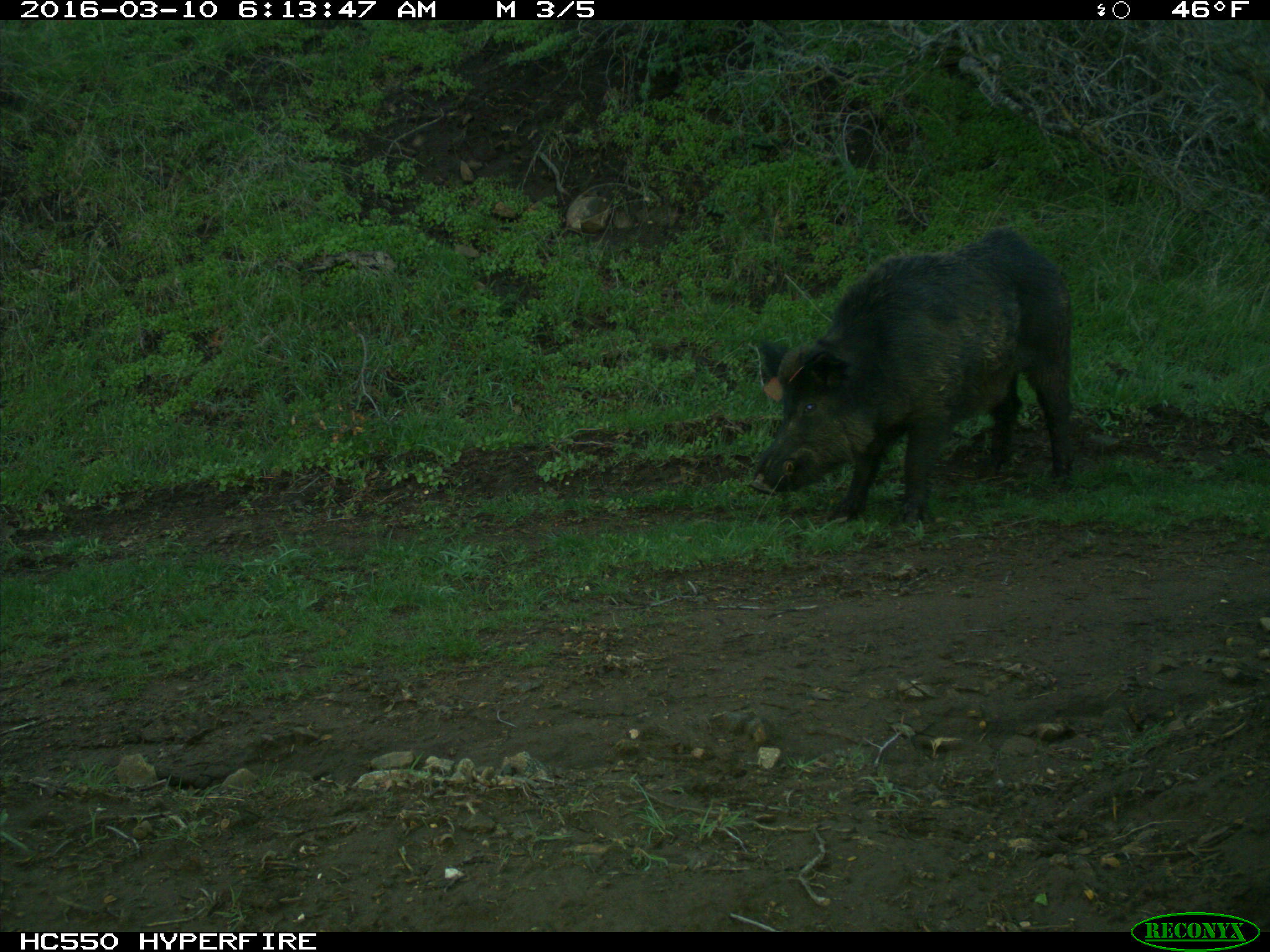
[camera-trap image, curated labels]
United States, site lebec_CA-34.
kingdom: Animalia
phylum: Chordata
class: Mammalia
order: Artiodactyla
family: Suidae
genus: Sus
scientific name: Sus scrofa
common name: wild boar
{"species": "Sus scrofa (wild boar)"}